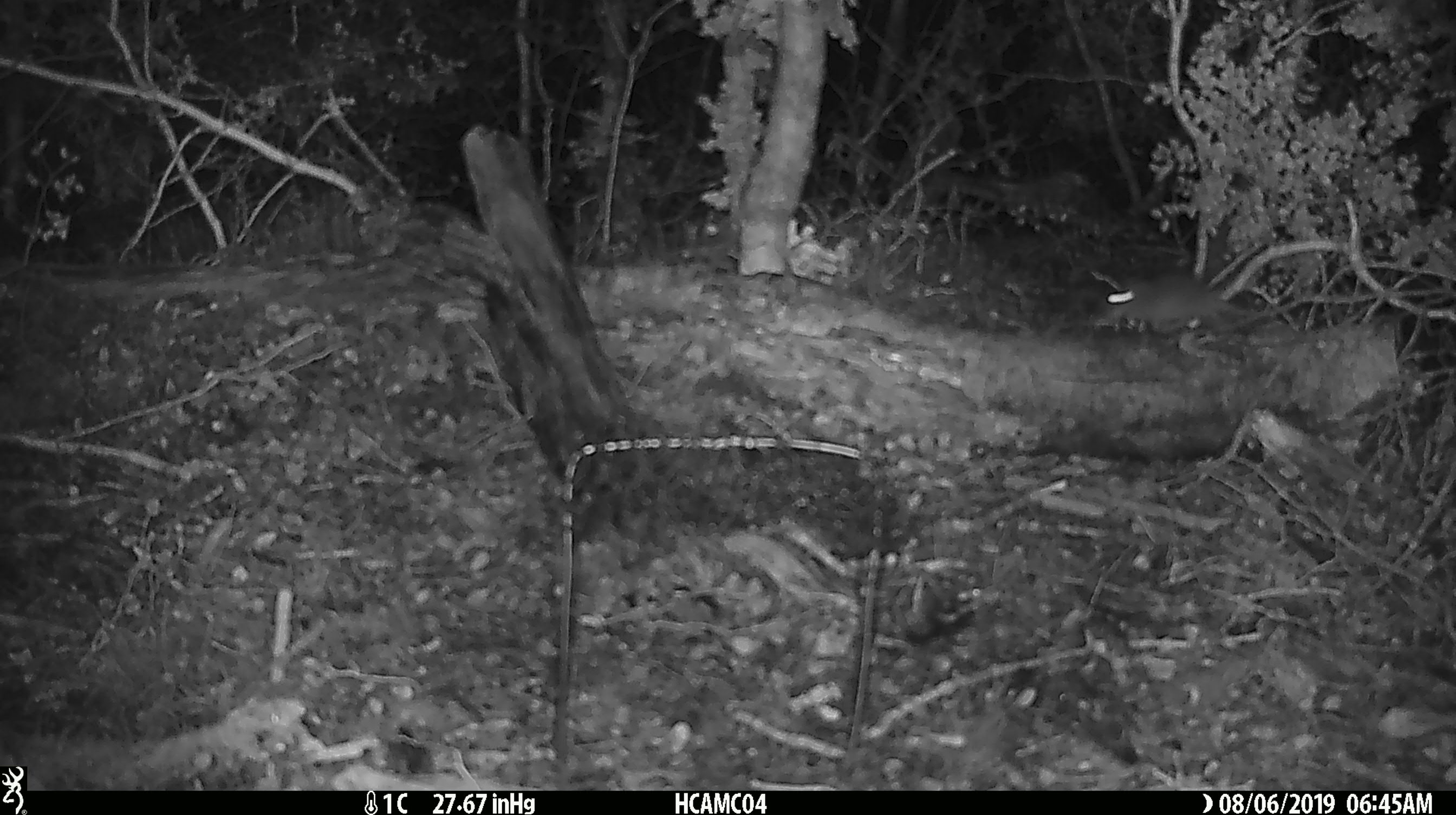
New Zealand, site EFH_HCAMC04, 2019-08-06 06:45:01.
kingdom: Animalia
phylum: Chordata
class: Mammalia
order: Rodentia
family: Muridae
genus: Mus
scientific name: Mus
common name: mouse